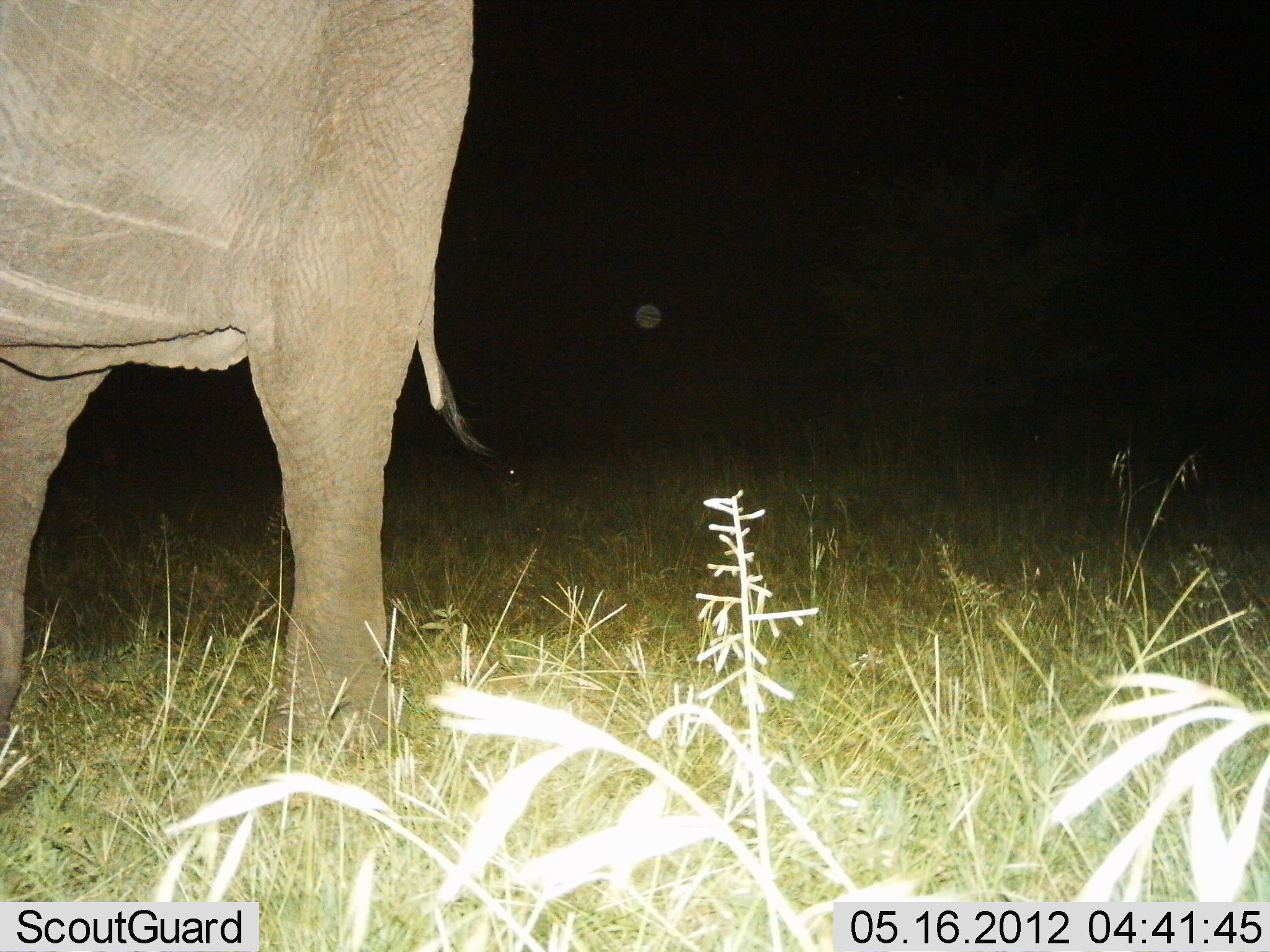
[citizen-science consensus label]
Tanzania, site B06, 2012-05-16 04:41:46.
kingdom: Animalia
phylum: Chordata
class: Mammalia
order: Proboscidea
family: Elephantidae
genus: Loxodonta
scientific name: Loxodonta africana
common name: african bush elephant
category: elephant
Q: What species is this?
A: Elephant (african bush elephant) (Loxodonta africana).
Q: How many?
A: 1.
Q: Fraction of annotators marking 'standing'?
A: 76%.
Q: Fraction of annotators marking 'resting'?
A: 0%.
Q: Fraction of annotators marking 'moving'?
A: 24%.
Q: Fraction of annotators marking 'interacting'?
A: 0%.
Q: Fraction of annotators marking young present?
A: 0%.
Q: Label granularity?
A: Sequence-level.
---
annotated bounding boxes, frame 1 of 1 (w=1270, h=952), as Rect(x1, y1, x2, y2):
animal: Rect(0, 0, 501, 821)